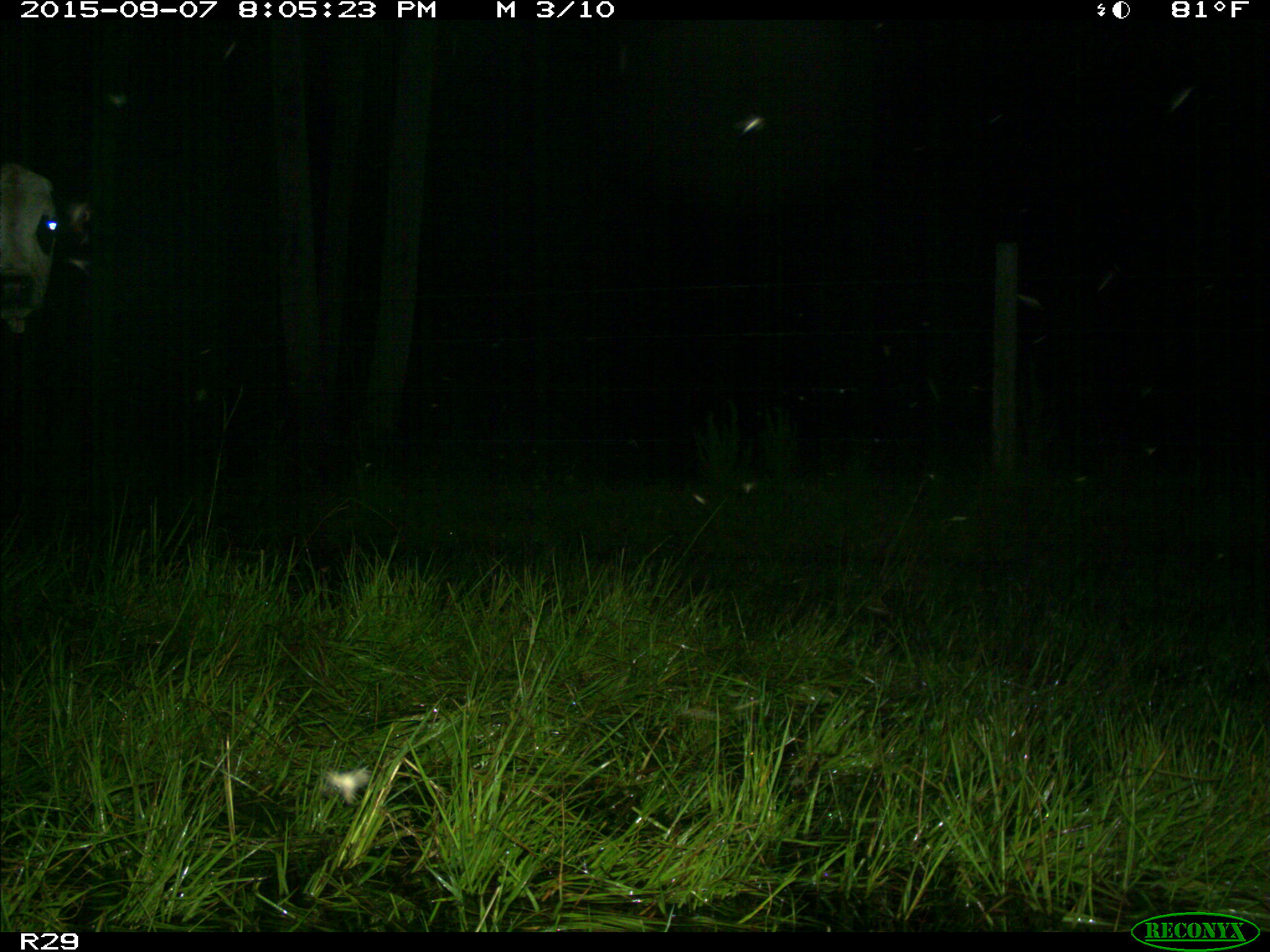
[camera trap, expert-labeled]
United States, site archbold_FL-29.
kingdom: Animalia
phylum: Chordata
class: Mammalia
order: Artiodactyla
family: Bovidae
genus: Bos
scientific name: Bos taurus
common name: domestic cow